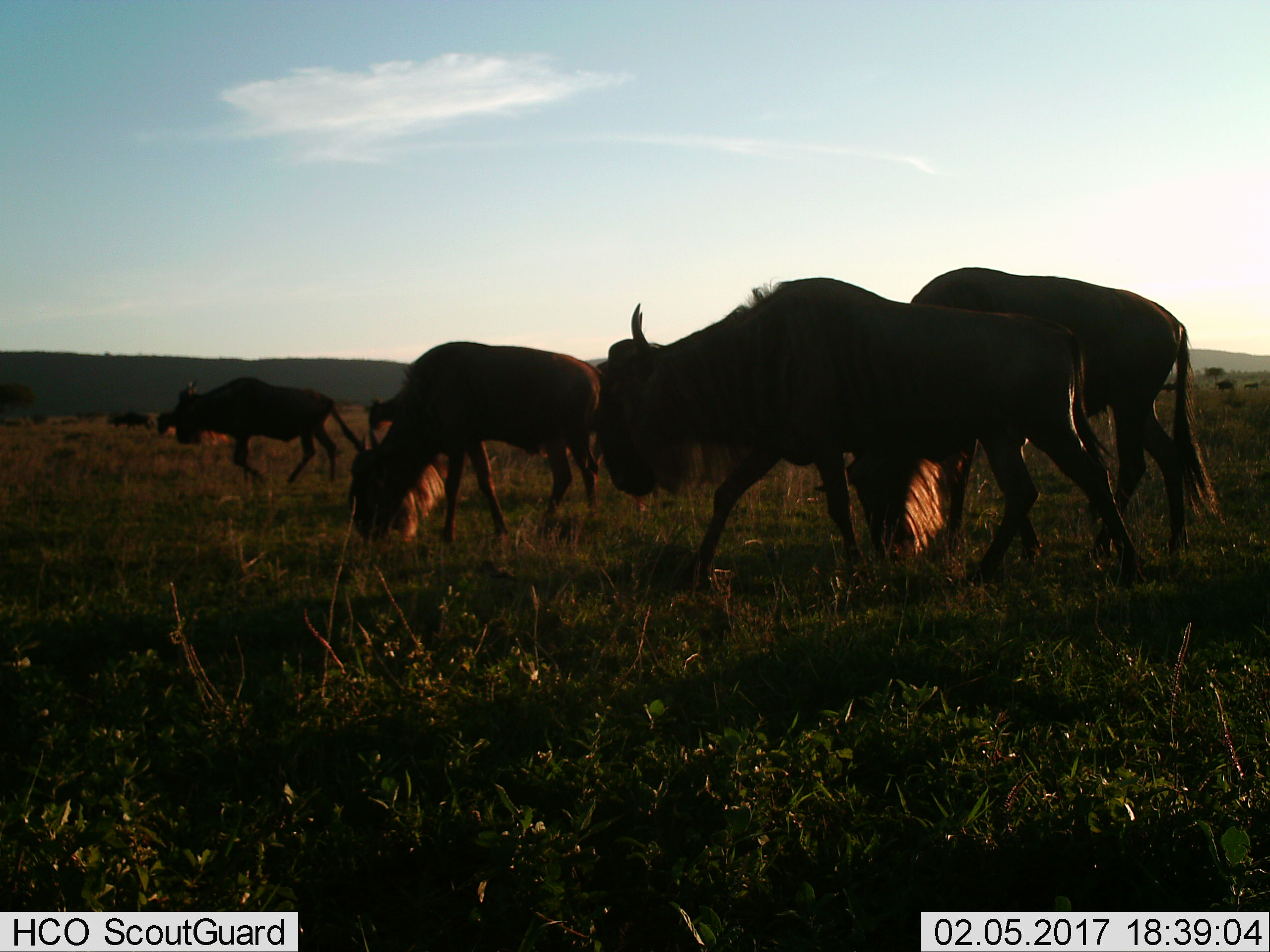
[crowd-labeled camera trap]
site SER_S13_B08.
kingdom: Animalia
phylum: Chordata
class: Mammalia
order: Artiodactyla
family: Bovidae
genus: Connochaetes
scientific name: Connochaetes taurinus taurinus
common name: blue wildebeest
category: wildebeestblue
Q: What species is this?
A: Wildebeestblue (blue wildebeest) (Connochaetes taurinus taurinus).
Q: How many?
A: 10.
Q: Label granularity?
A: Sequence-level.